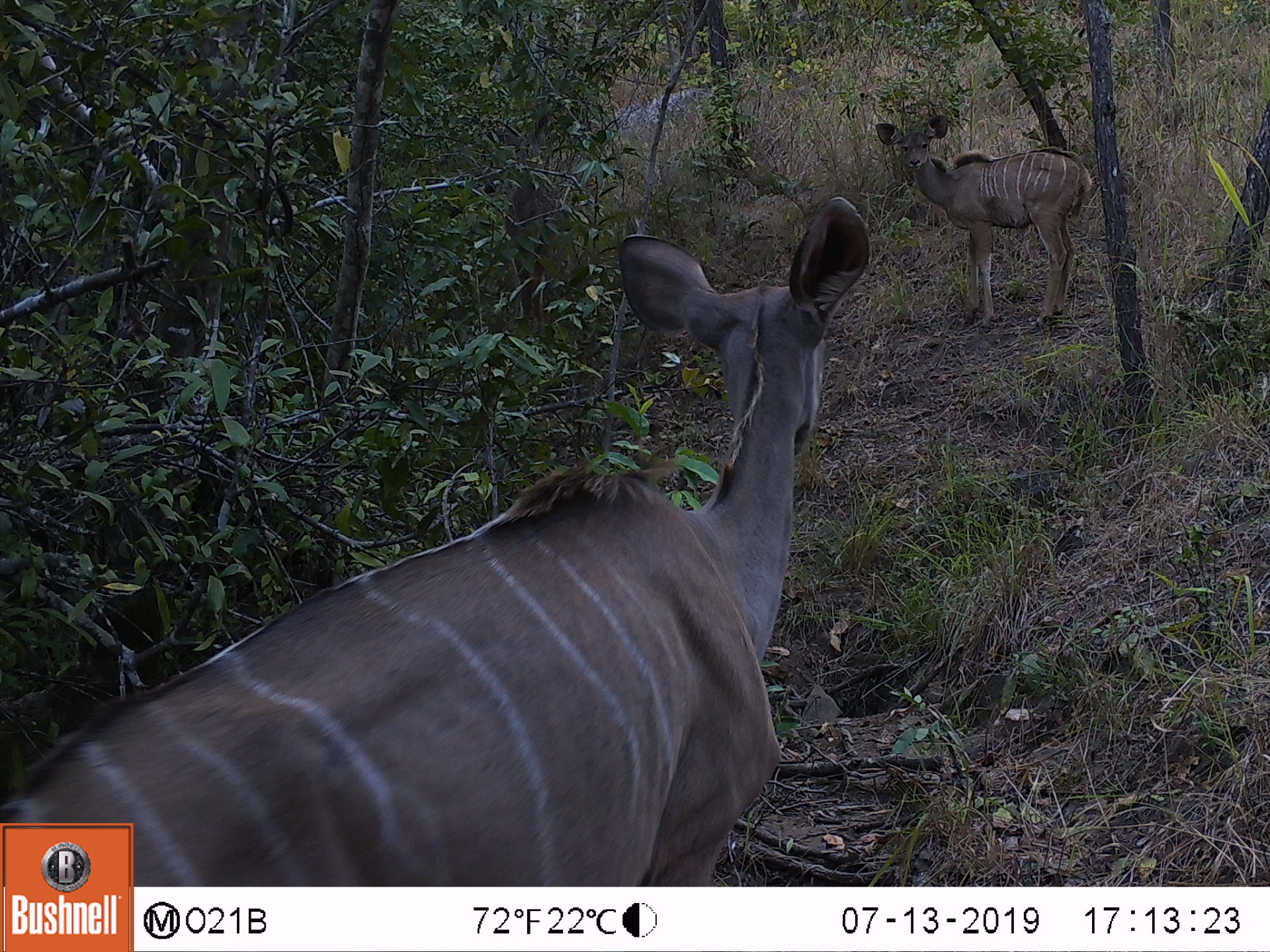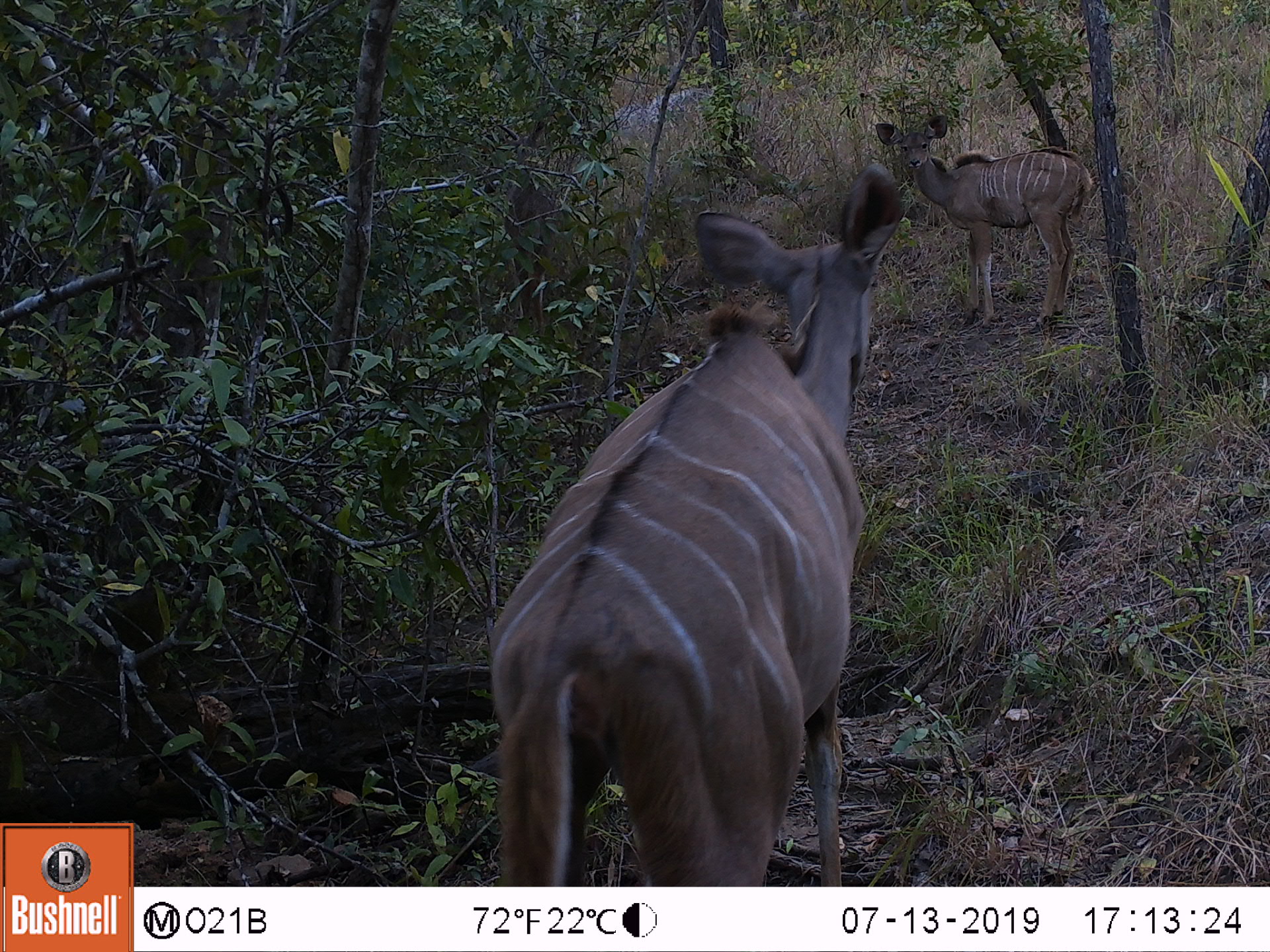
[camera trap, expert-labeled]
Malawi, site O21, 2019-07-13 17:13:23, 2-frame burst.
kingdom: Animalia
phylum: Chordata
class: Mammalia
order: Artiodactyla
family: Bovidae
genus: Tragelaphus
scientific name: Tragelaphus strepsiceros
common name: greater kudu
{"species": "greater kudu (Tragelaphus strepsiceros)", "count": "3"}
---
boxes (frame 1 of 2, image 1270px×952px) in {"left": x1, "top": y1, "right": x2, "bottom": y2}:
greater kudu: {"left": 135, "top": 165, "right": 874, "bottom": 885}; {"left": 871, "top": 110, "right": 1101, "bottom": 332}; {"left": 482, "top": 109, "right": 560, "bottom": 334}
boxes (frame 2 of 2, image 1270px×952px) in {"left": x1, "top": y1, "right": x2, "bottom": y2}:
greater kudu: {"left": 473, "top": 165, "right": 924, "bottom": 885}; {"left": 868, "top": 114, "right": 1097, "bottom": 339}; {"left": 491, "top": 115, "right": 554, "bottom": 338}